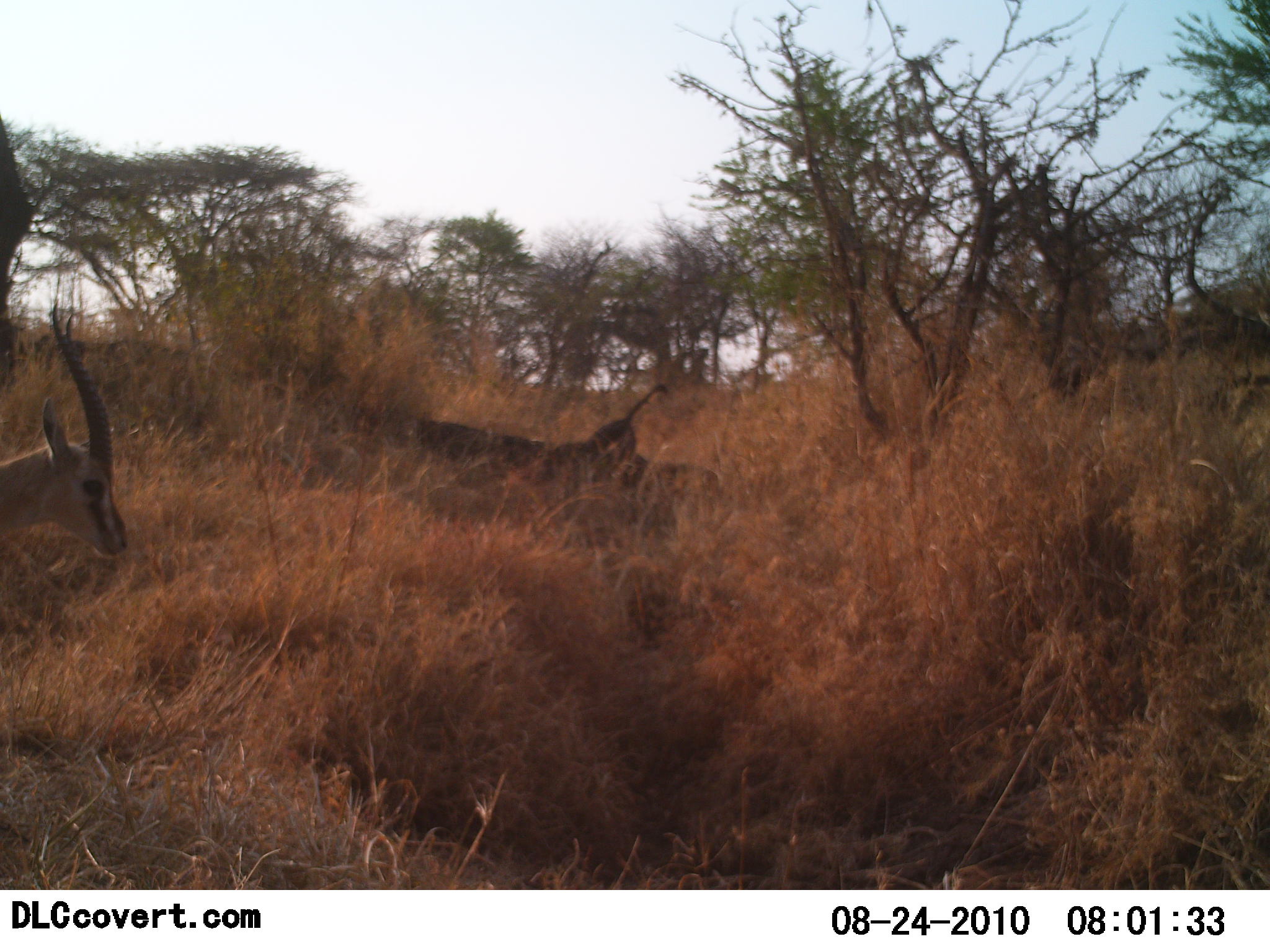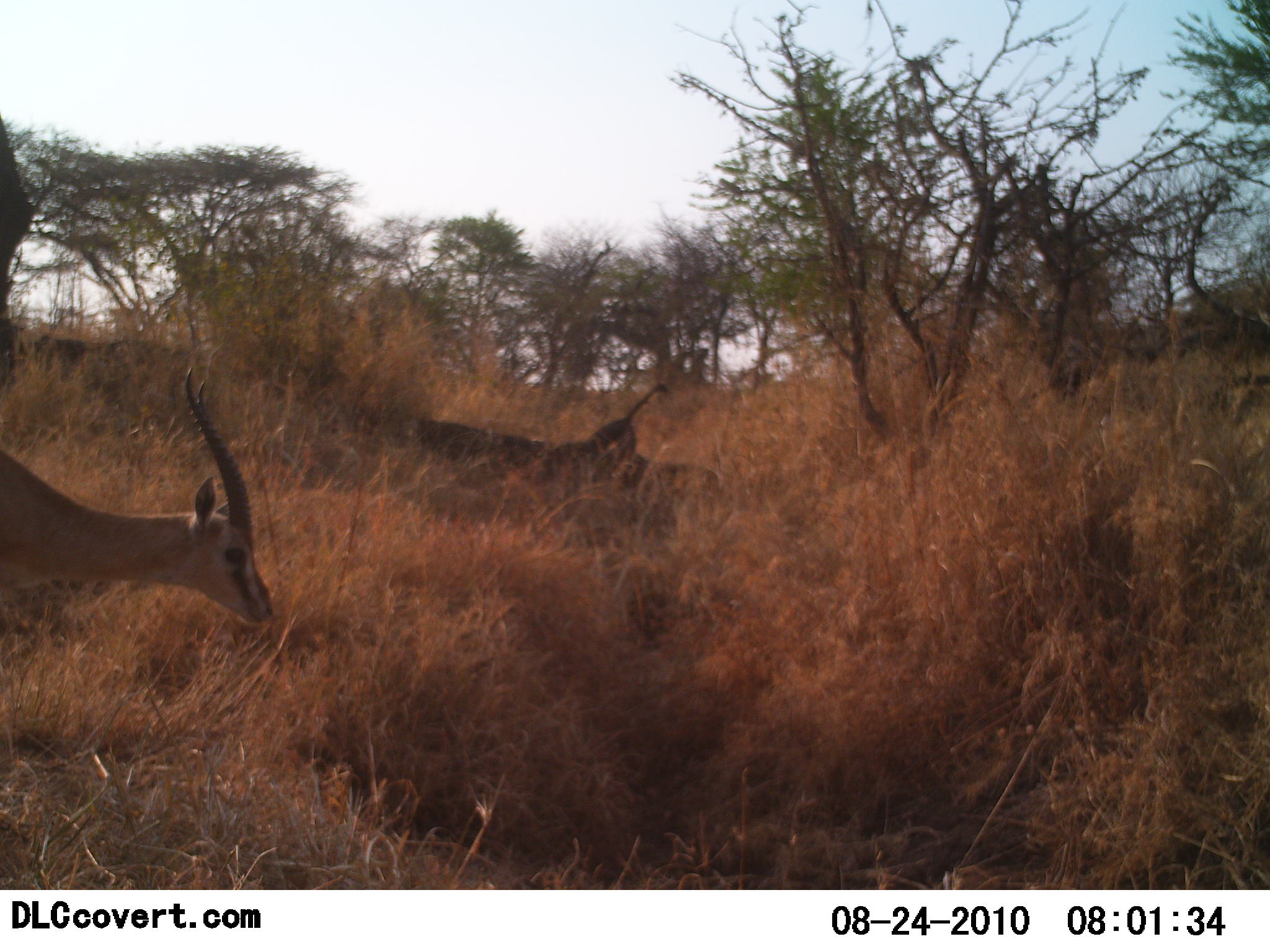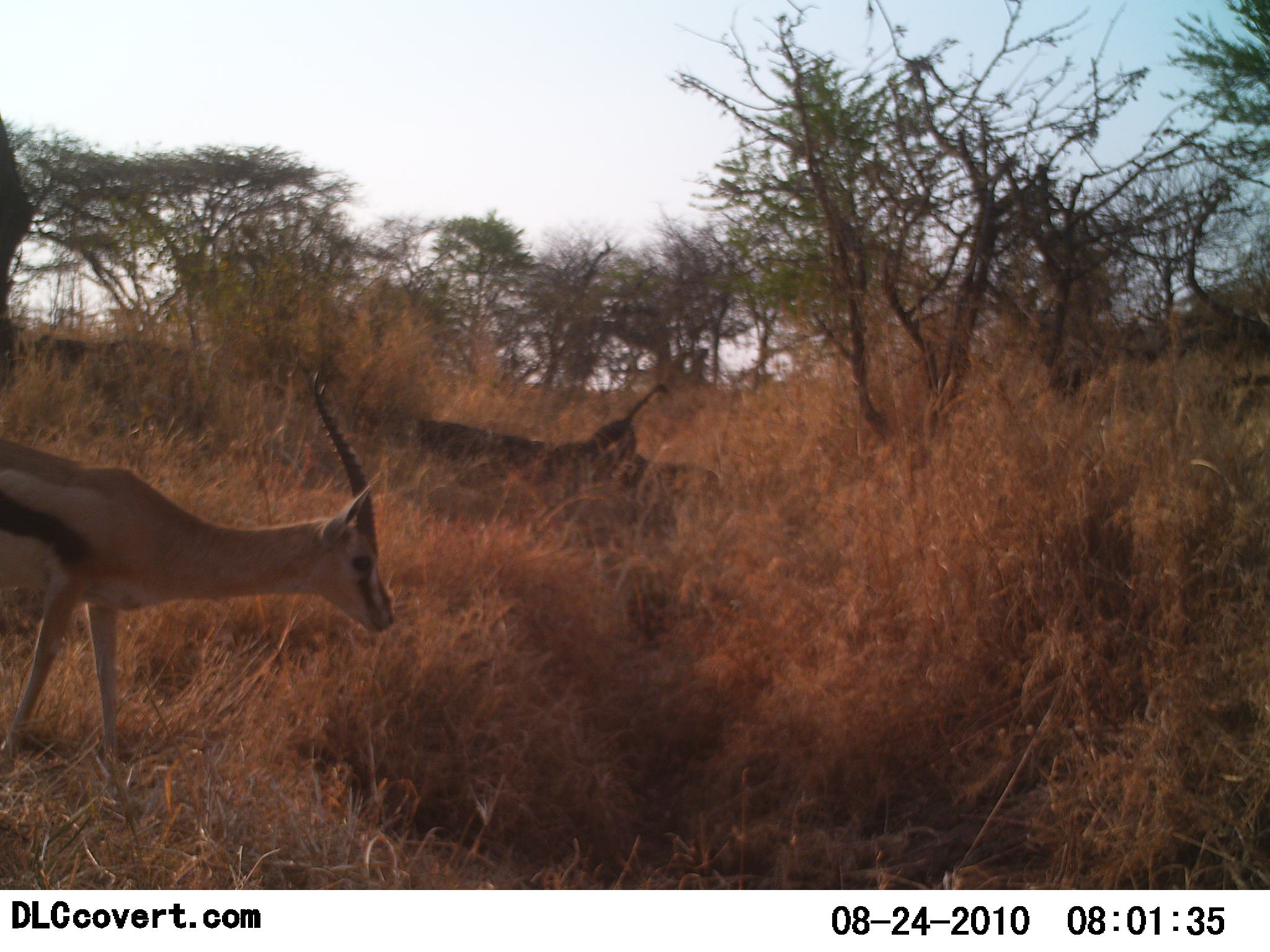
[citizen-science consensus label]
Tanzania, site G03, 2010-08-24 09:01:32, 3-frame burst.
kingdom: Animalia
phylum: Chordata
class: Mammalia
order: Artiodactyla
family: Bovidae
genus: Eudorcas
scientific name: Eudorcas thomsonii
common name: thomson's gazelle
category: gazellethomsons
Gazellethomsons (thomson's gazelle) (Eudorcas thomsonii), count 1. Behavior (volunteer vote fractions): standing 0%, resting 0%, moving 94%, interacting 0%. Young present (vote fraction): 0%. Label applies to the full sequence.